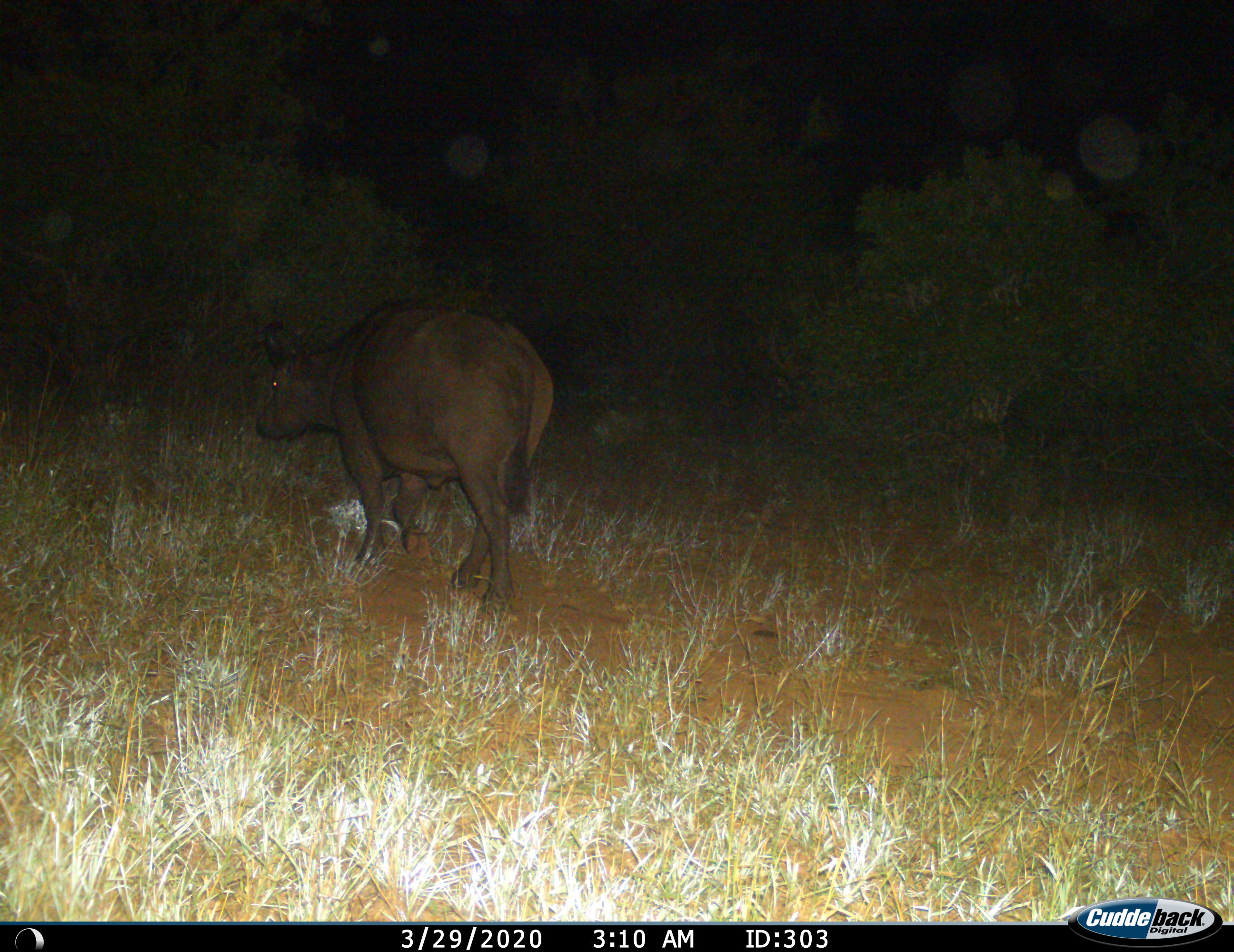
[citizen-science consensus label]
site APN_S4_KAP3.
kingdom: Animalia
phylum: Chordata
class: Mammalia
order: Artiodactyla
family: Bovidae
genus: Syncerus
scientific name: Syncerus caffer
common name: african buffalo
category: buffalo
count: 1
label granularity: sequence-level